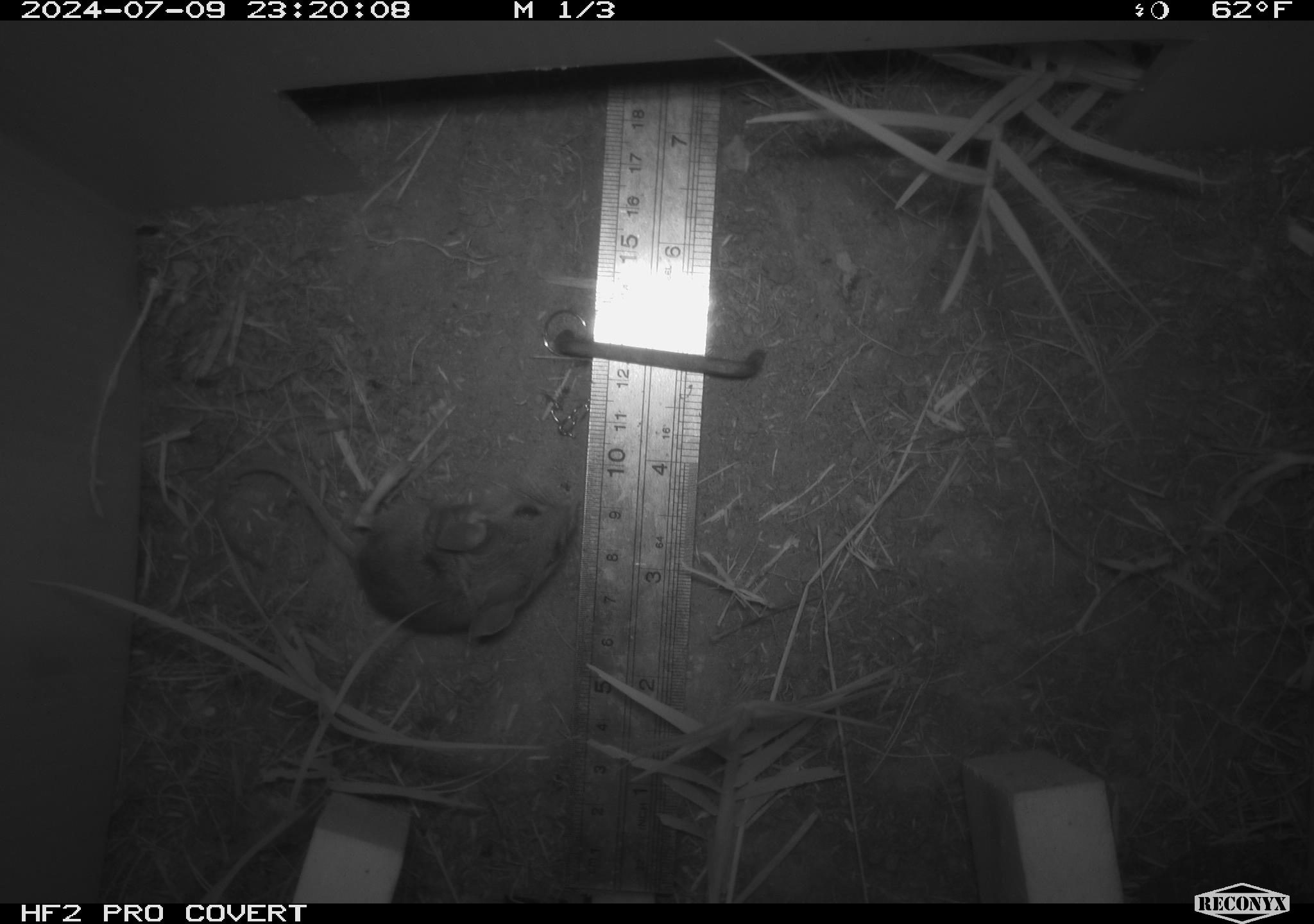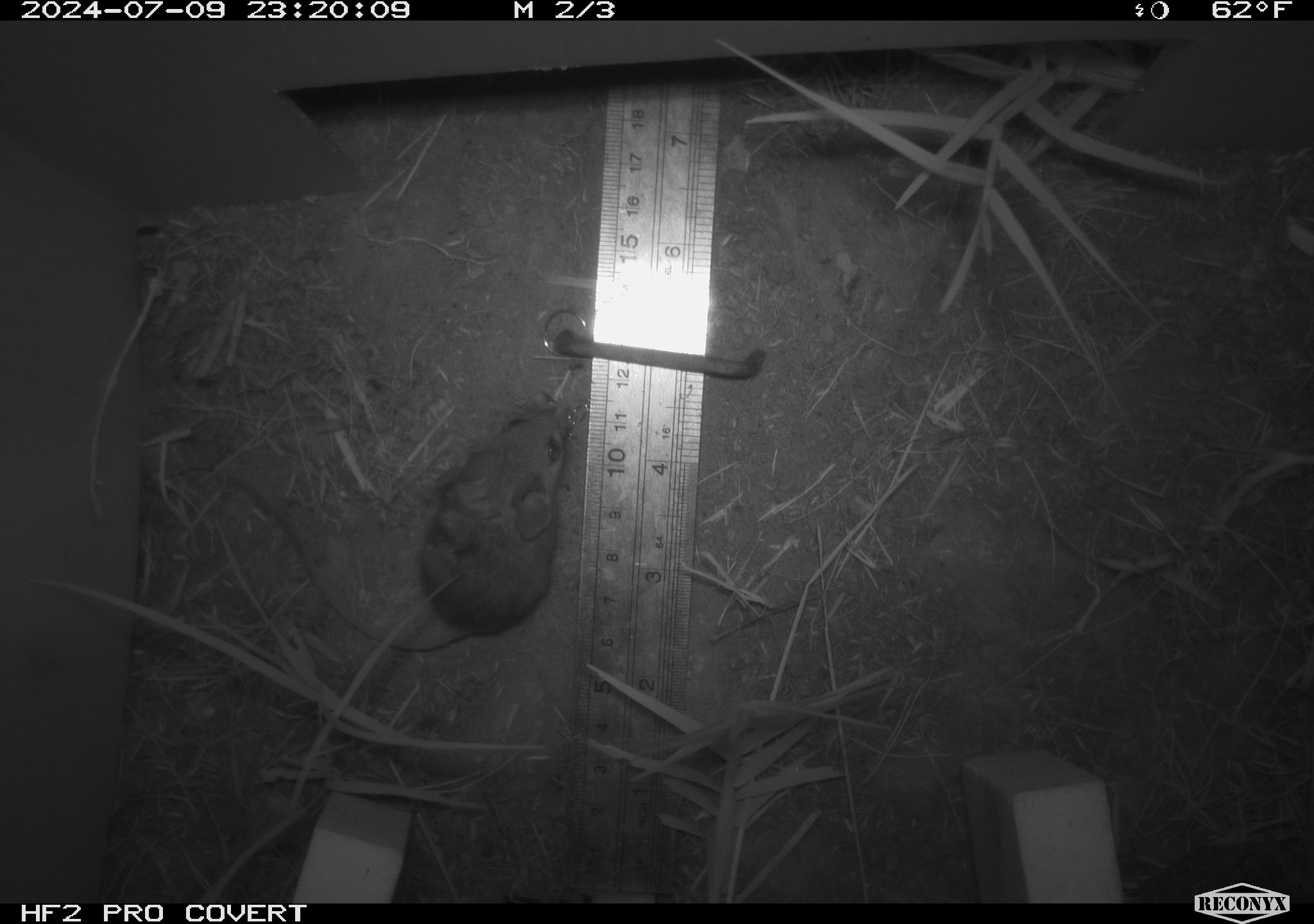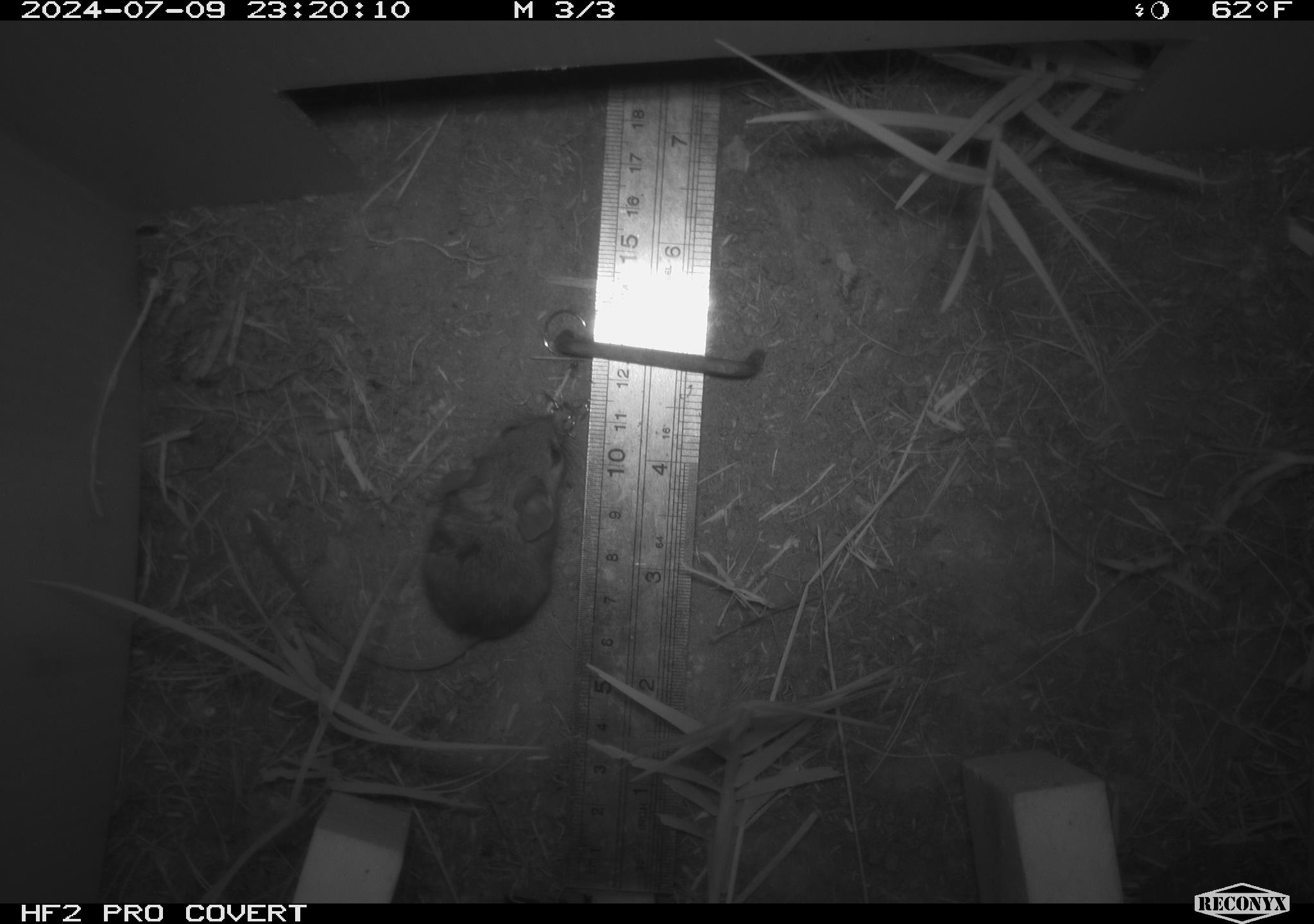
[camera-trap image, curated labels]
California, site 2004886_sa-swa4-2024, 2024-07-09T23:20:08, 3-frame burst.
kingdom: Animalia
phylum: Chordata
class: Mammalia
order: Rodentia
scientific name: Rodentia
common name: mouse species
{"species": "mouse species (Rodentia)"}